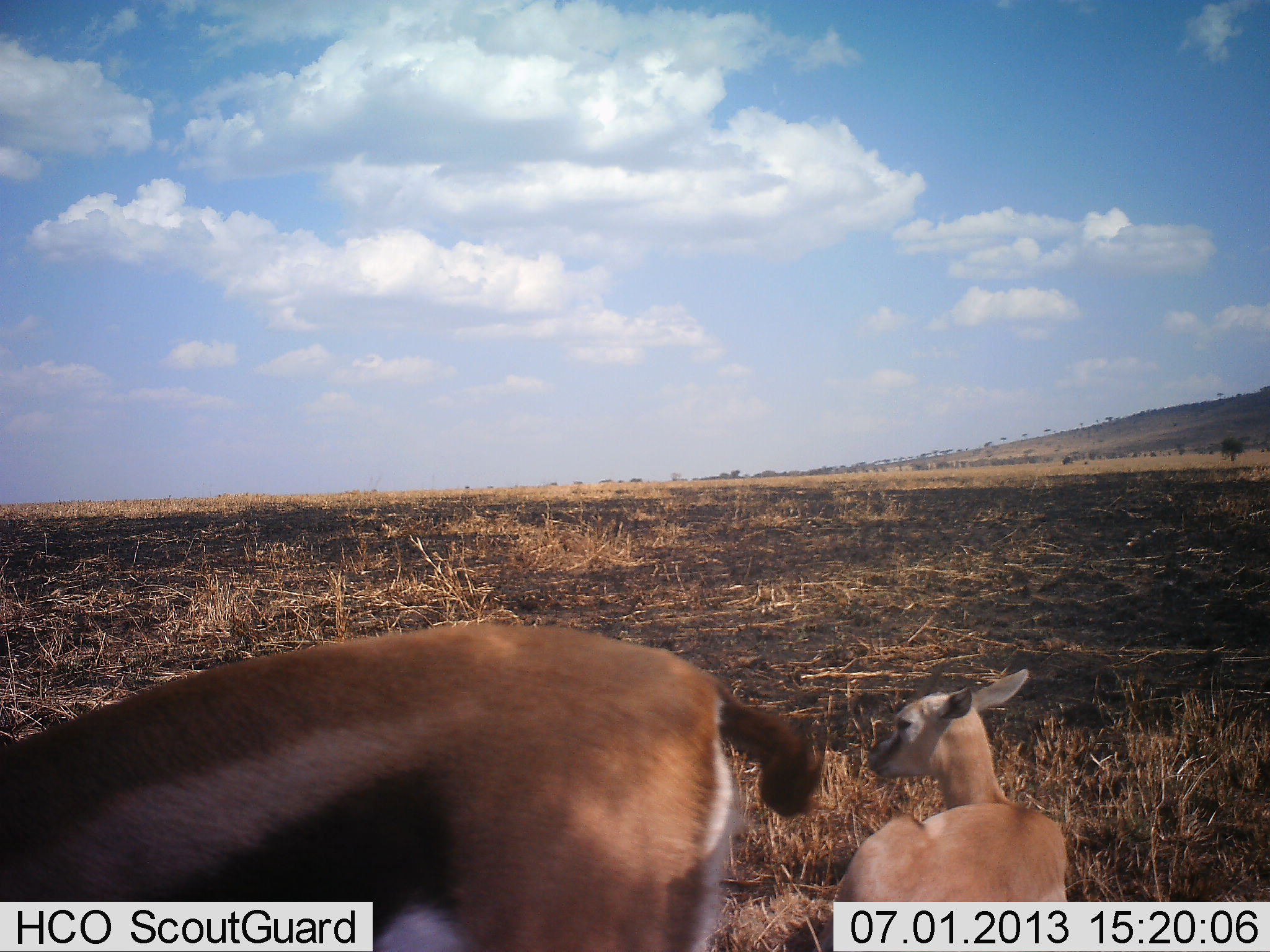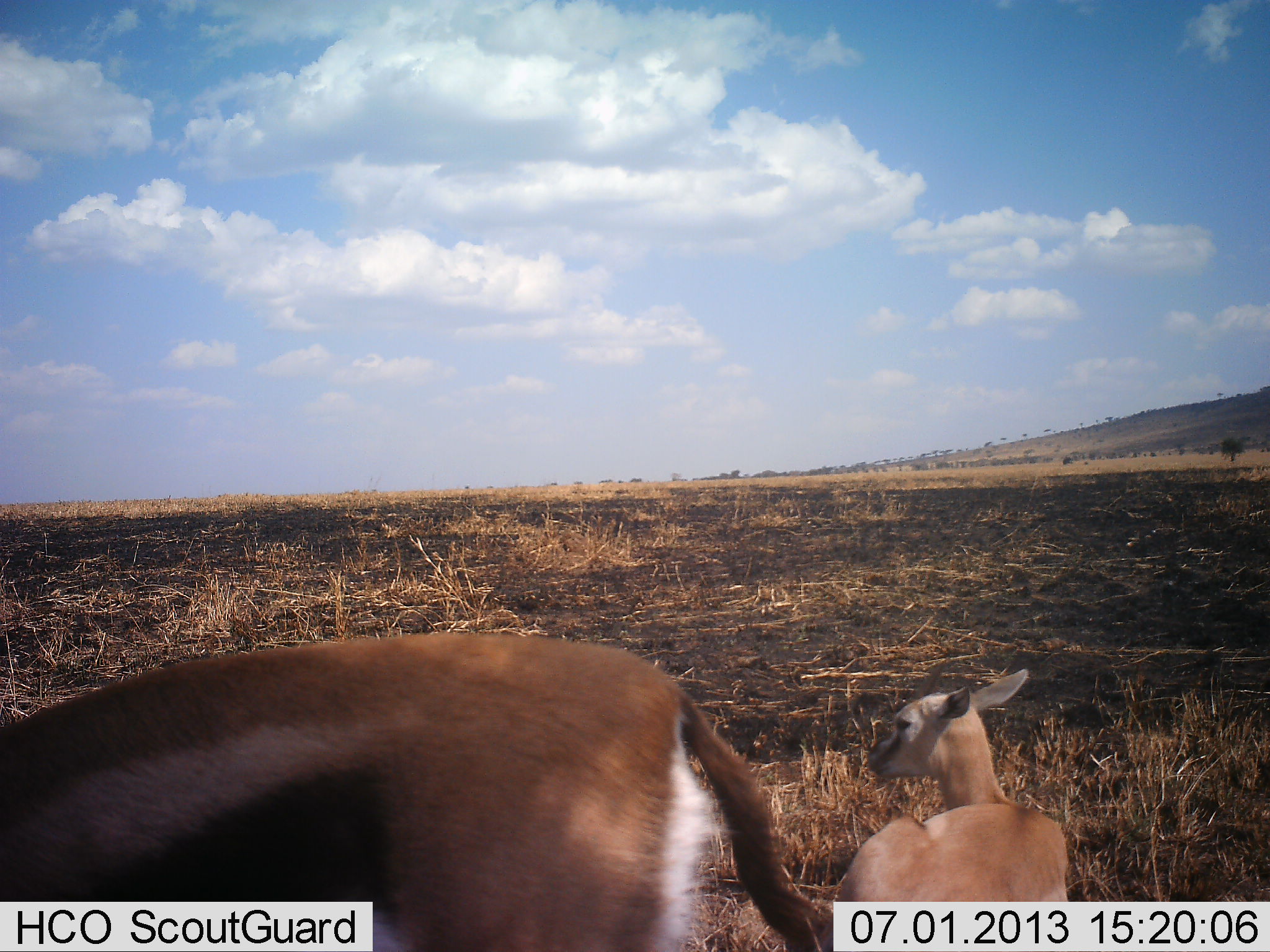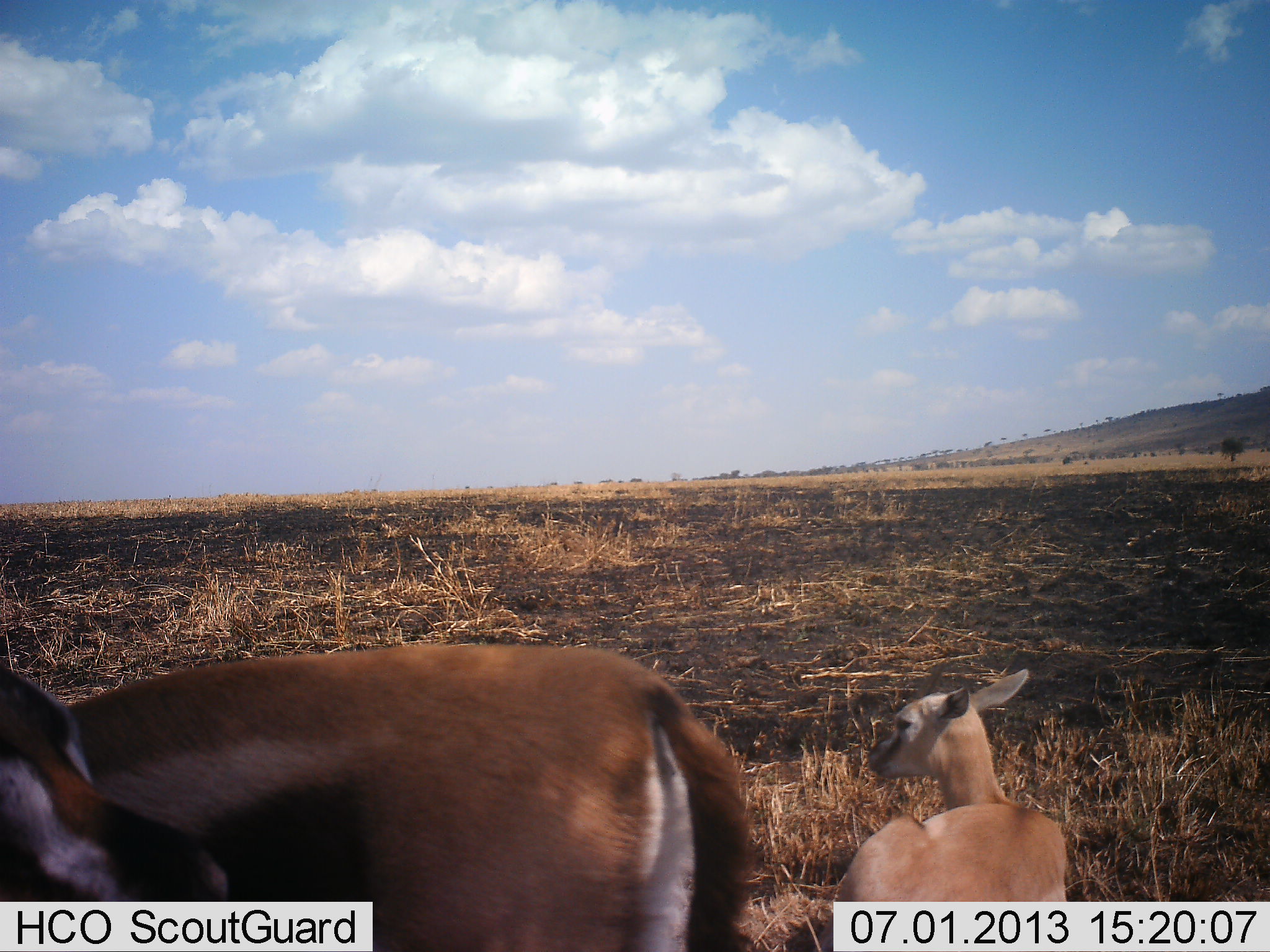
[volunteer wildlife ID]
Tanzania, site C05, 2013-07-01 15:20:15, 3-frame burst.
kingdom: Animalia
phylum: Chordata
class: Mammalia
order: Artiodactyla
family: Bovidae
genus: Eudorcas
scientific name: Eudorcas thomsonii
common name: thomson's gazelle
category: gazellethomsons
Gazellethomsons (thomson's gazelle) (Eudorcas thomsonii), count 2. Behavior (volunteer vote fractions): standing 70%, resting 45%, moving 10%, interacting 5%. Young present (vote fraction): 65%. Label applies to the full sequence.